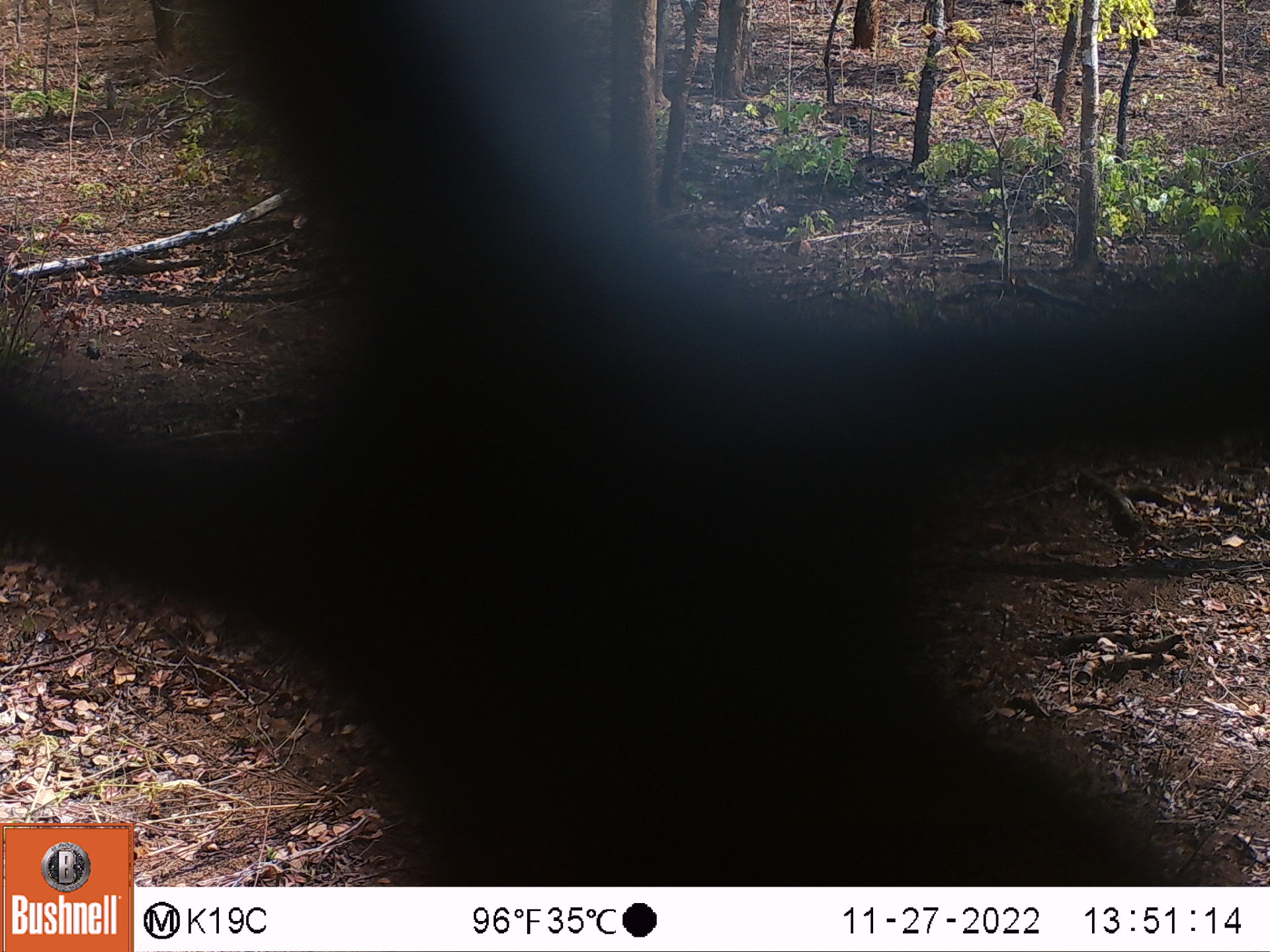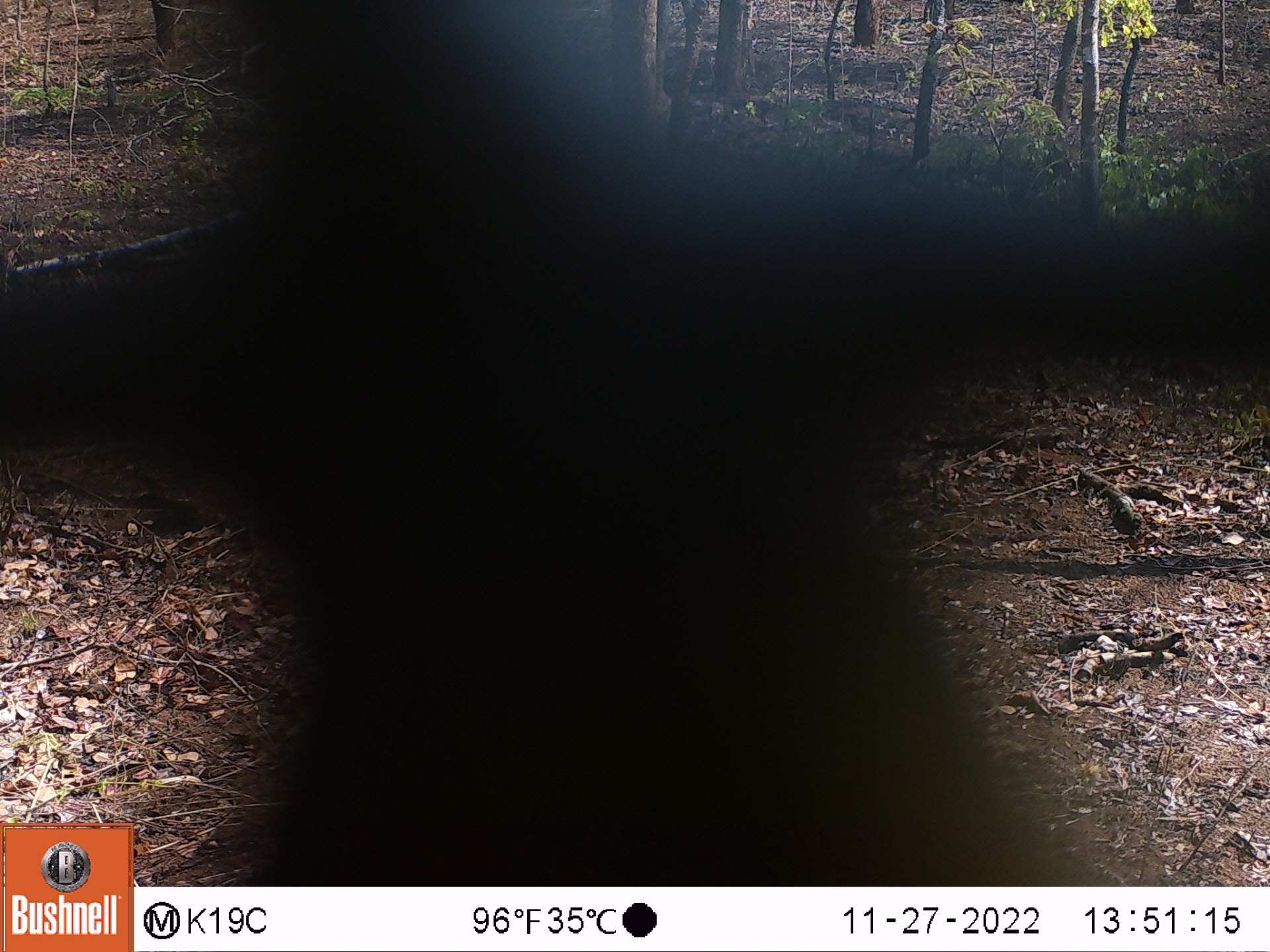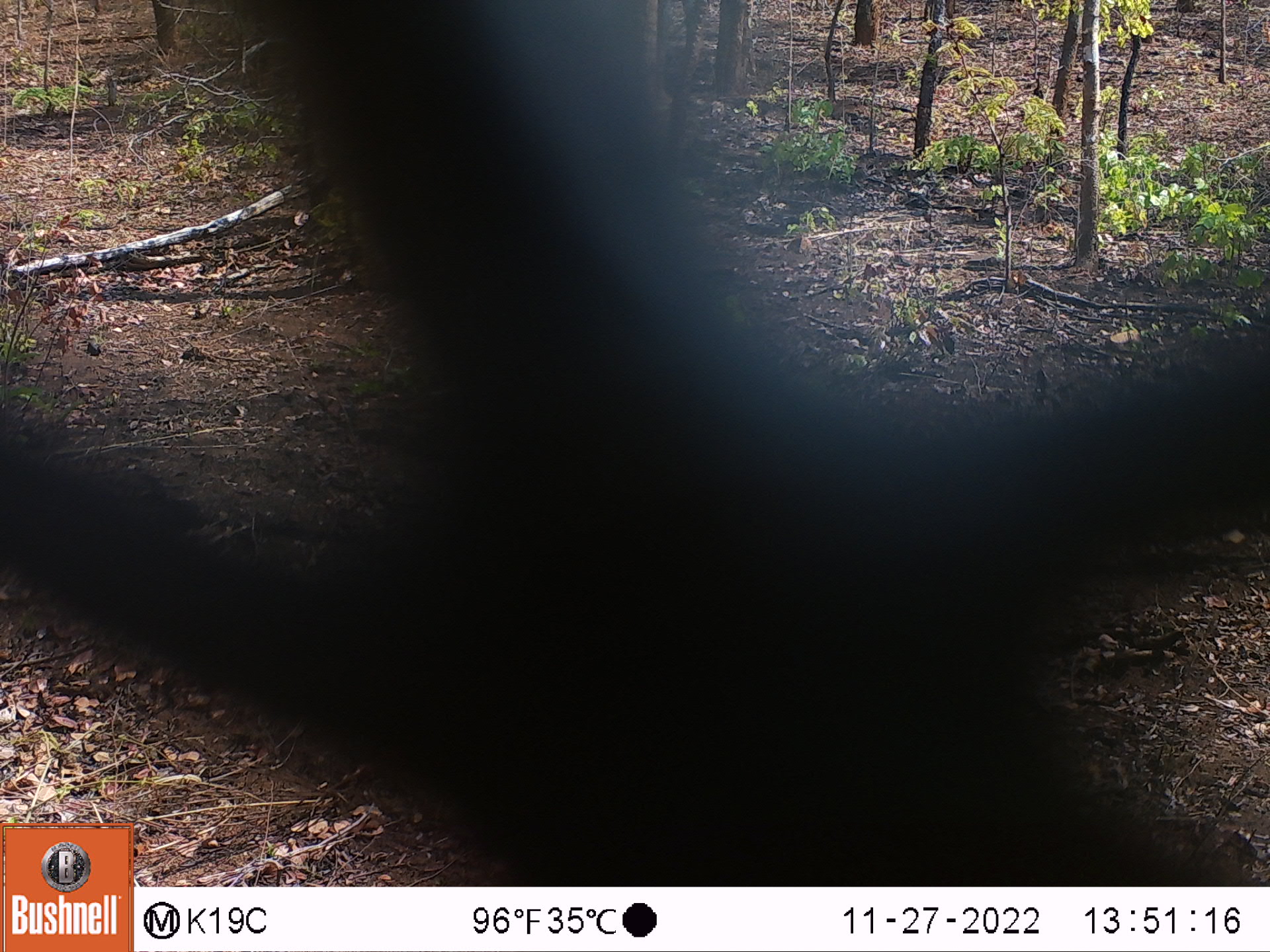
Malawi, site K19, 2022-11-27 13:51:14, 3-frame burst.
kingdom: Animalia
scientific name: Animalia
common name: other animal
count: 1